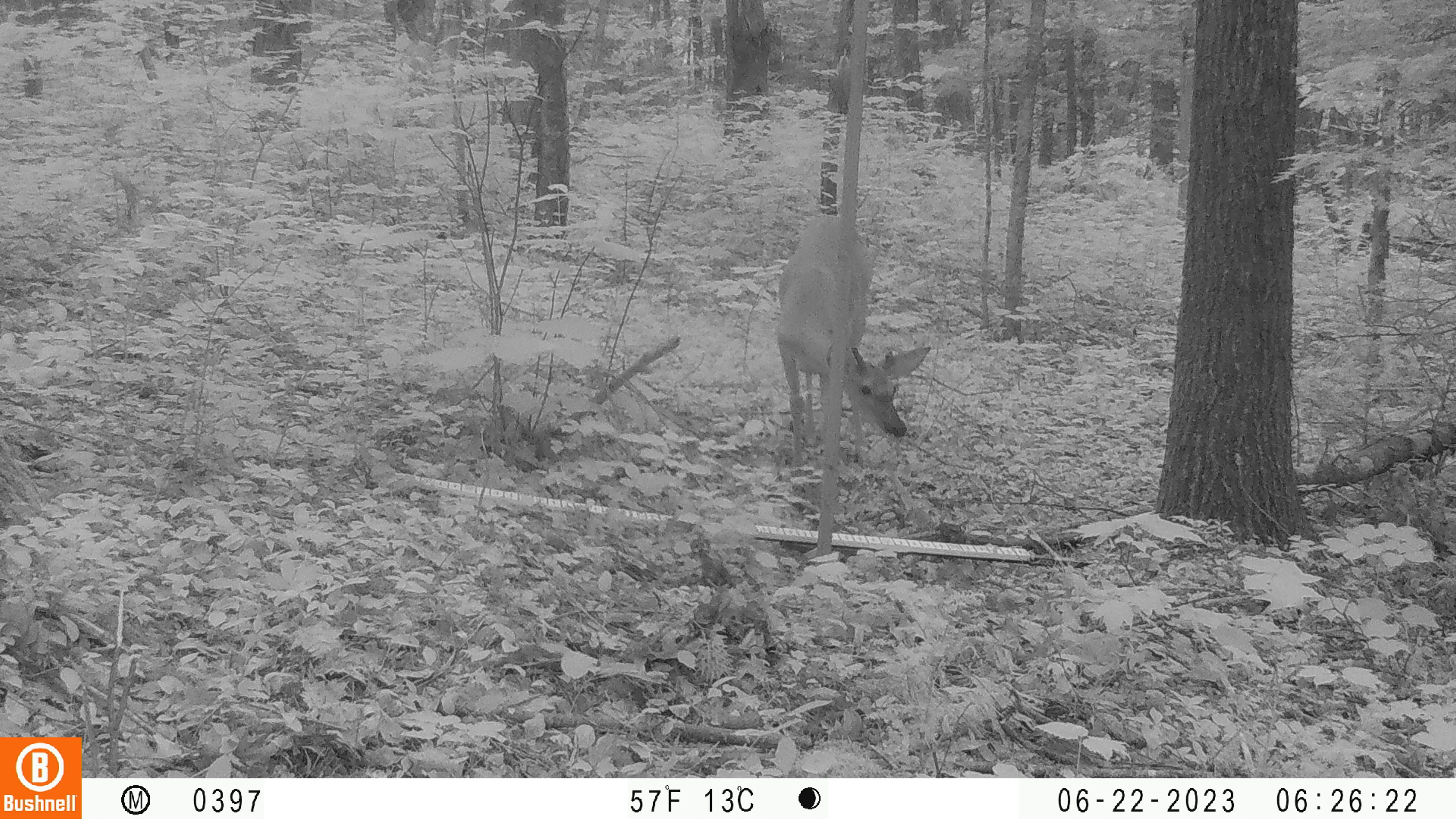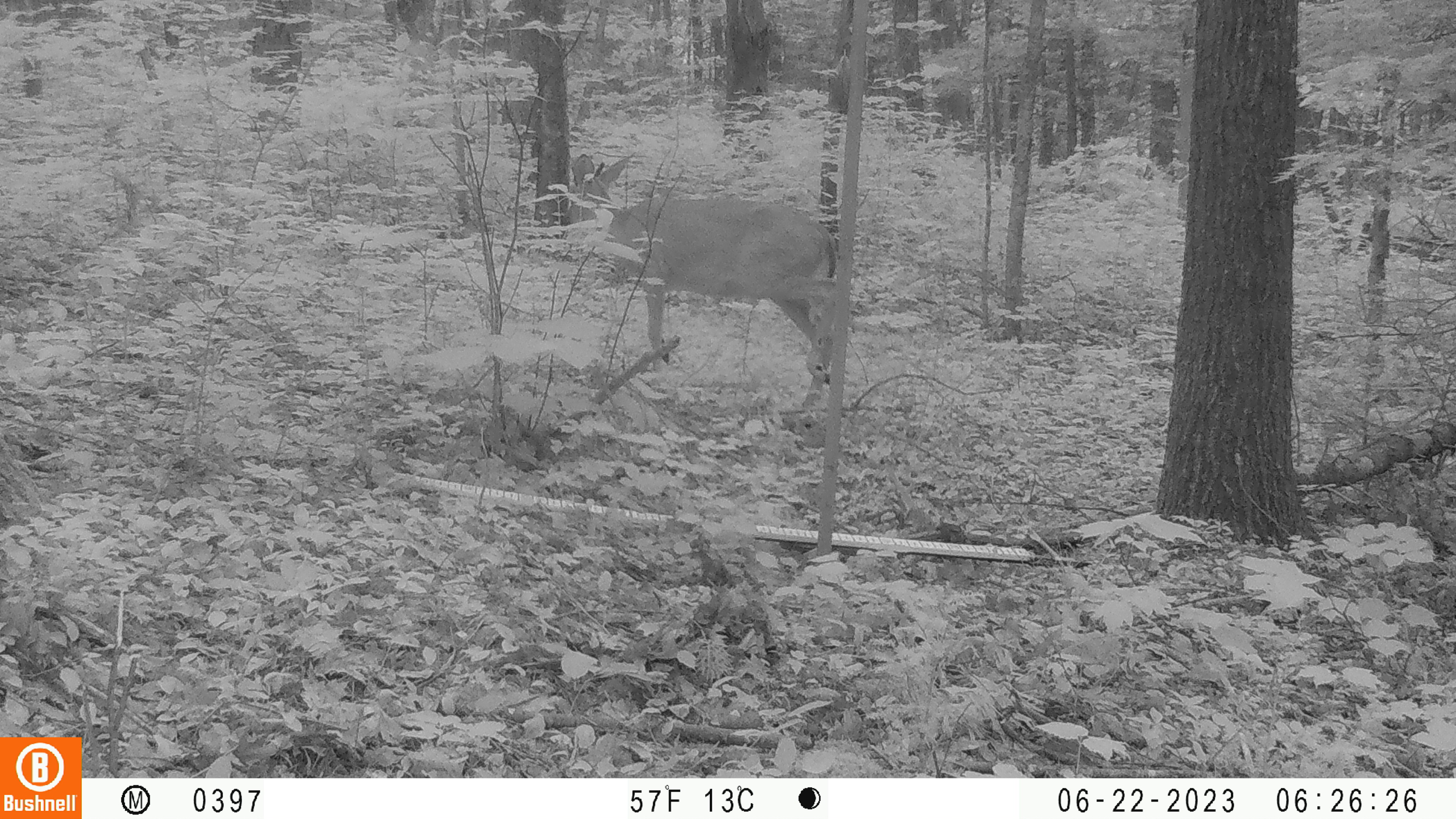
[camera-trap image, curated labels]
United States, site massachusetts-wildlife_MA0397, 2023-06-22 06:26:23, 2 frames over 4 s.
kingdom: Animalia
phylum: Chordata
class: Mammalia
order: Artiodactyla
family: Cervidae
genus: Odocoileus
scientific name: Odocoileus virginianus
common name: white-tailed deer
White-tailed deer (Odocoileus virginianus).